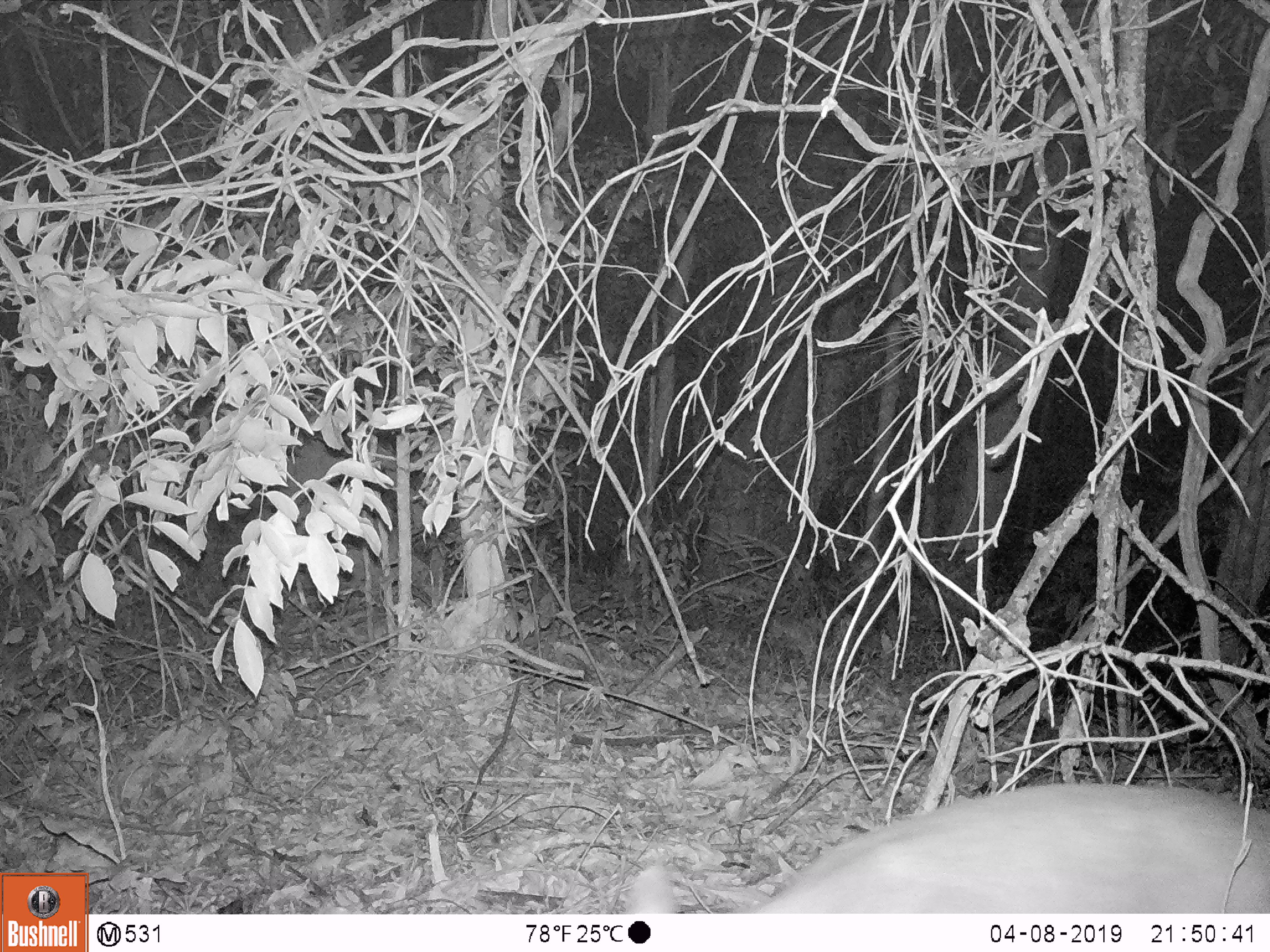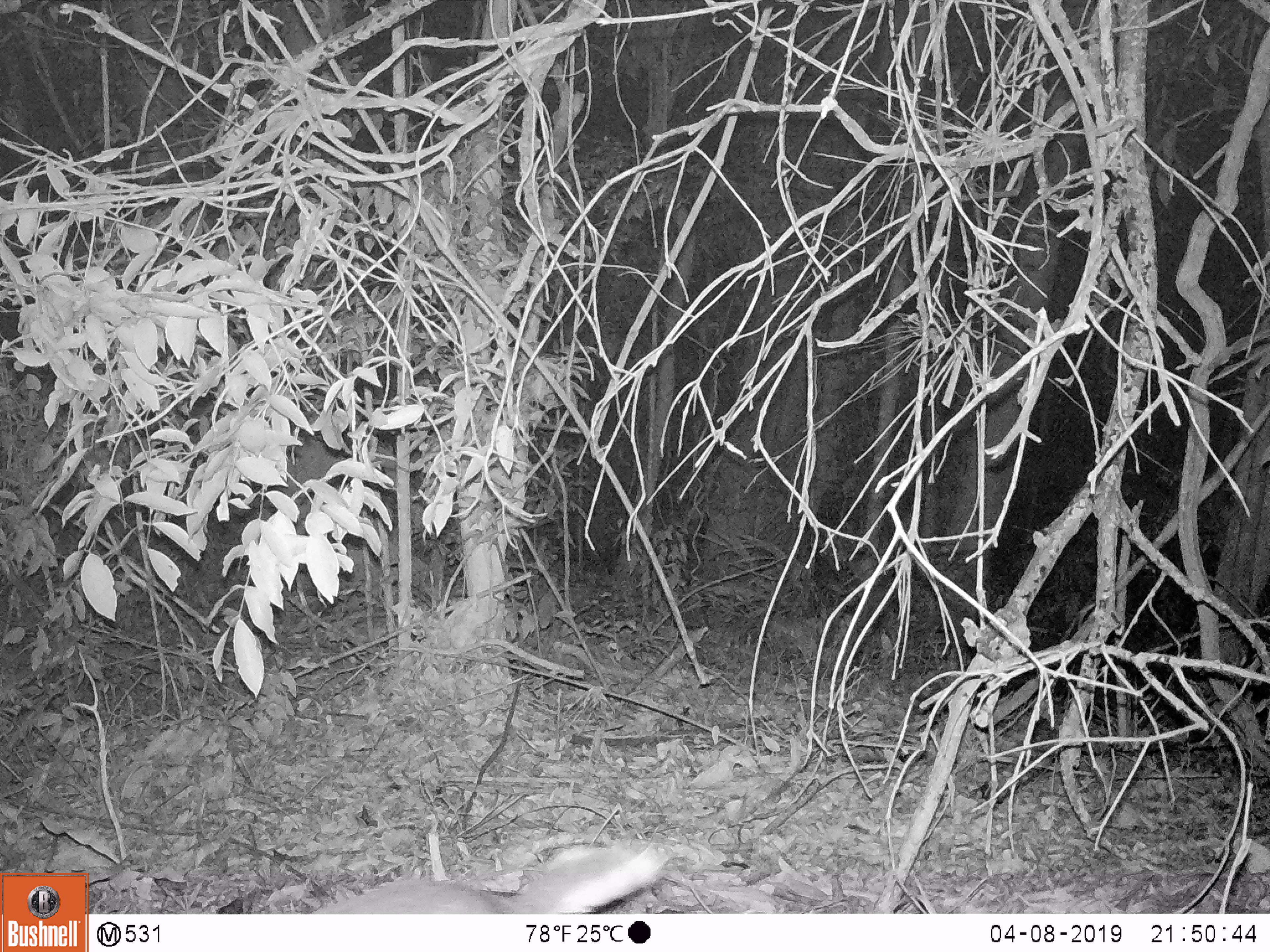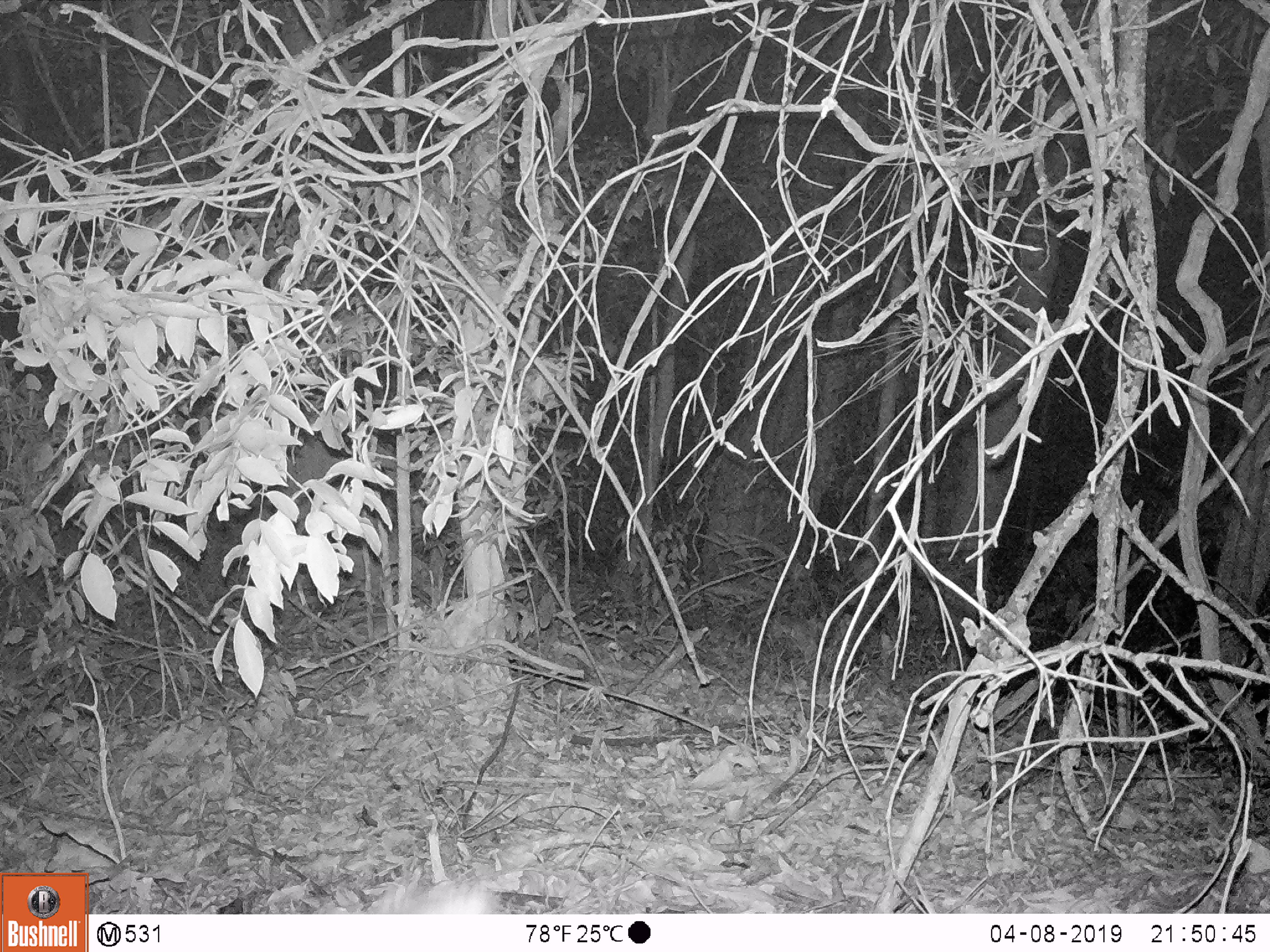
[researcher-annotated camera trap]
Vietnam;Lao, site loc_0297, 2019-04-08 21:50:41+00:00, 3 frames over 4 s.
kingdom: Animalia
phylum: Chordata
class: Mammalia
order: Artiodactyla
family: Cervidae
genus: Muntiacus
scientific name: Muntiacus rooseveltorum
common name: roosevelt's muntjac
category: roosevelts muntjac group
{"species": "roosevelts muntjac group (roosevelt's muntjac) (Muntiacus rooseveltorum)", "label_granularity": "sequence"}